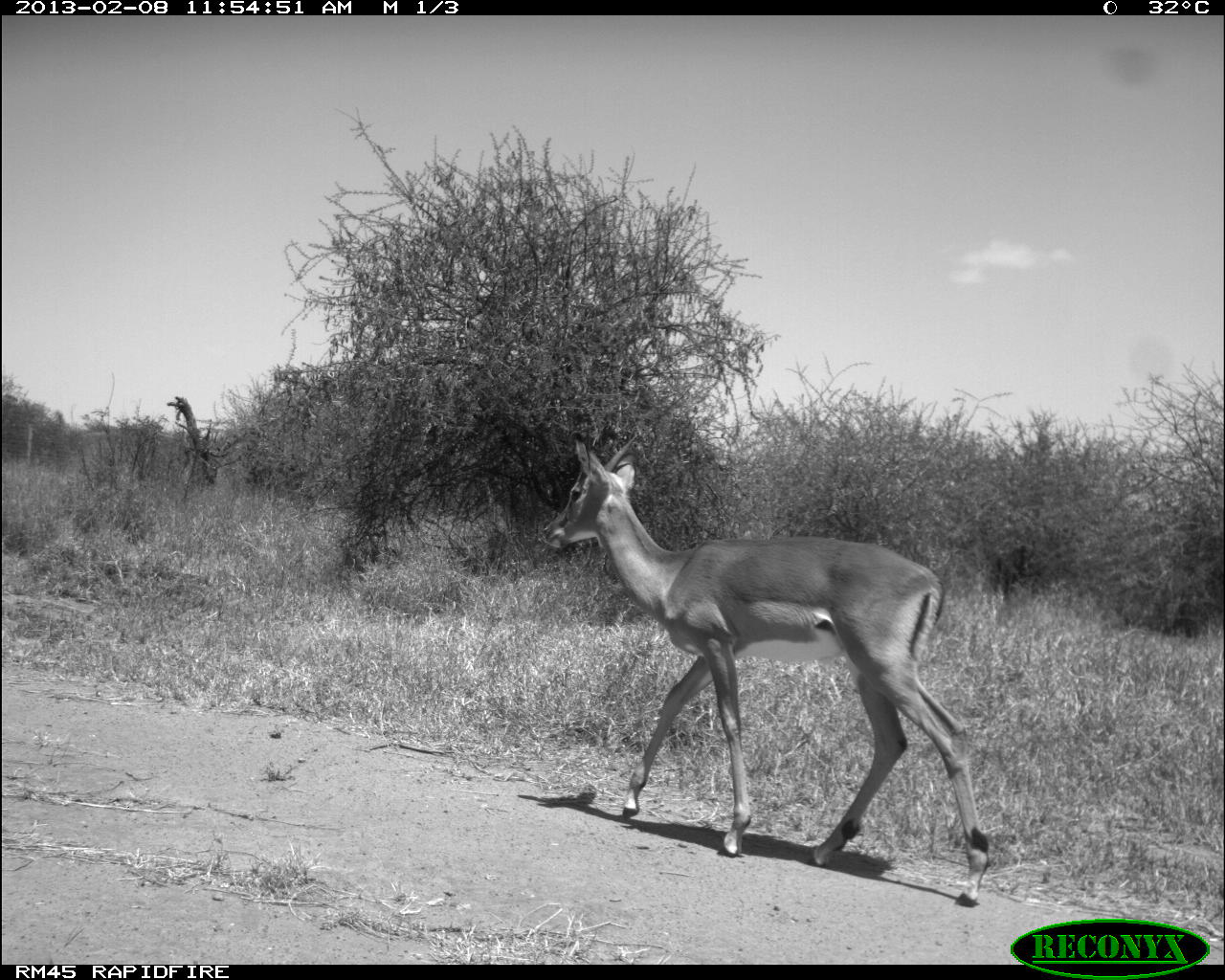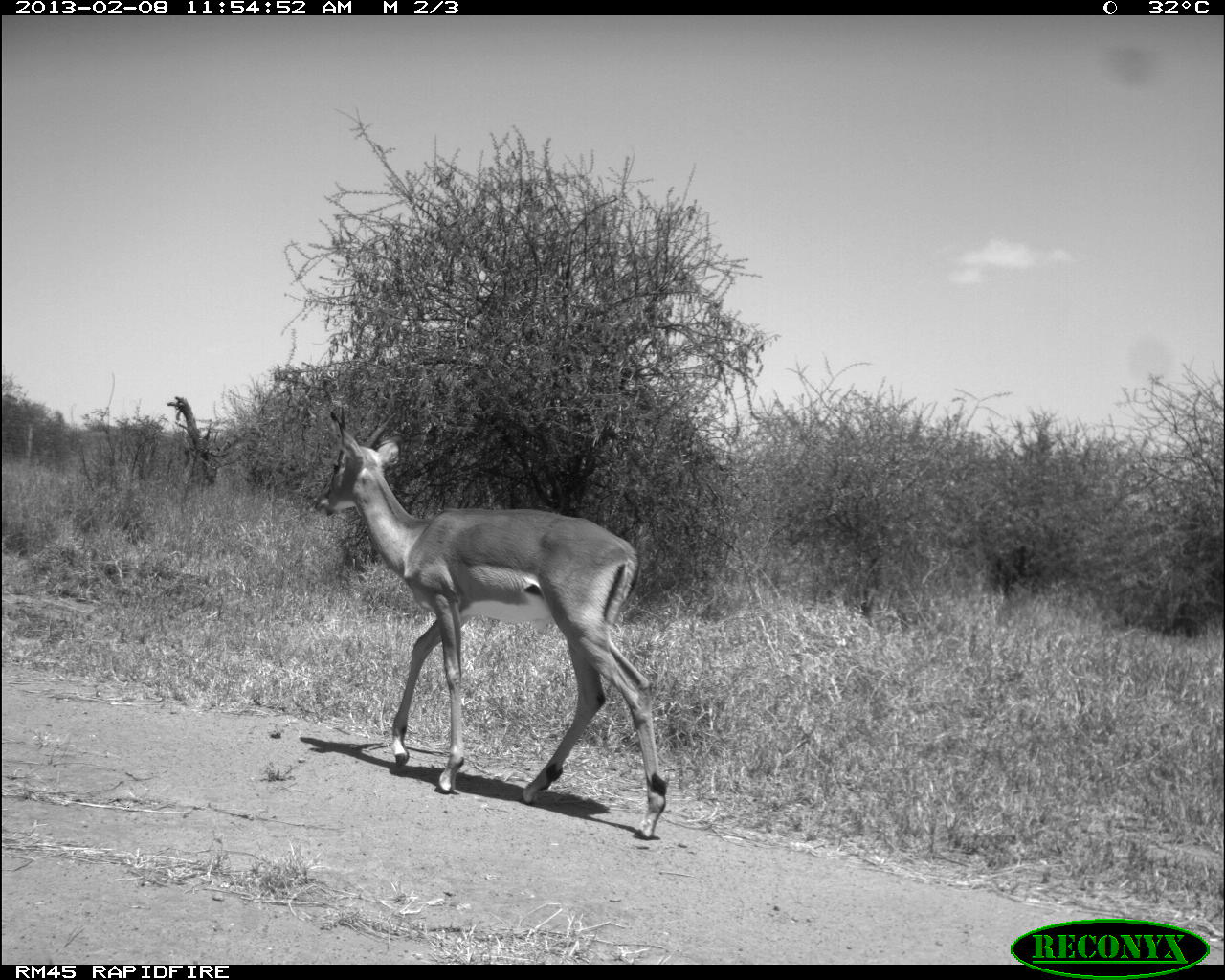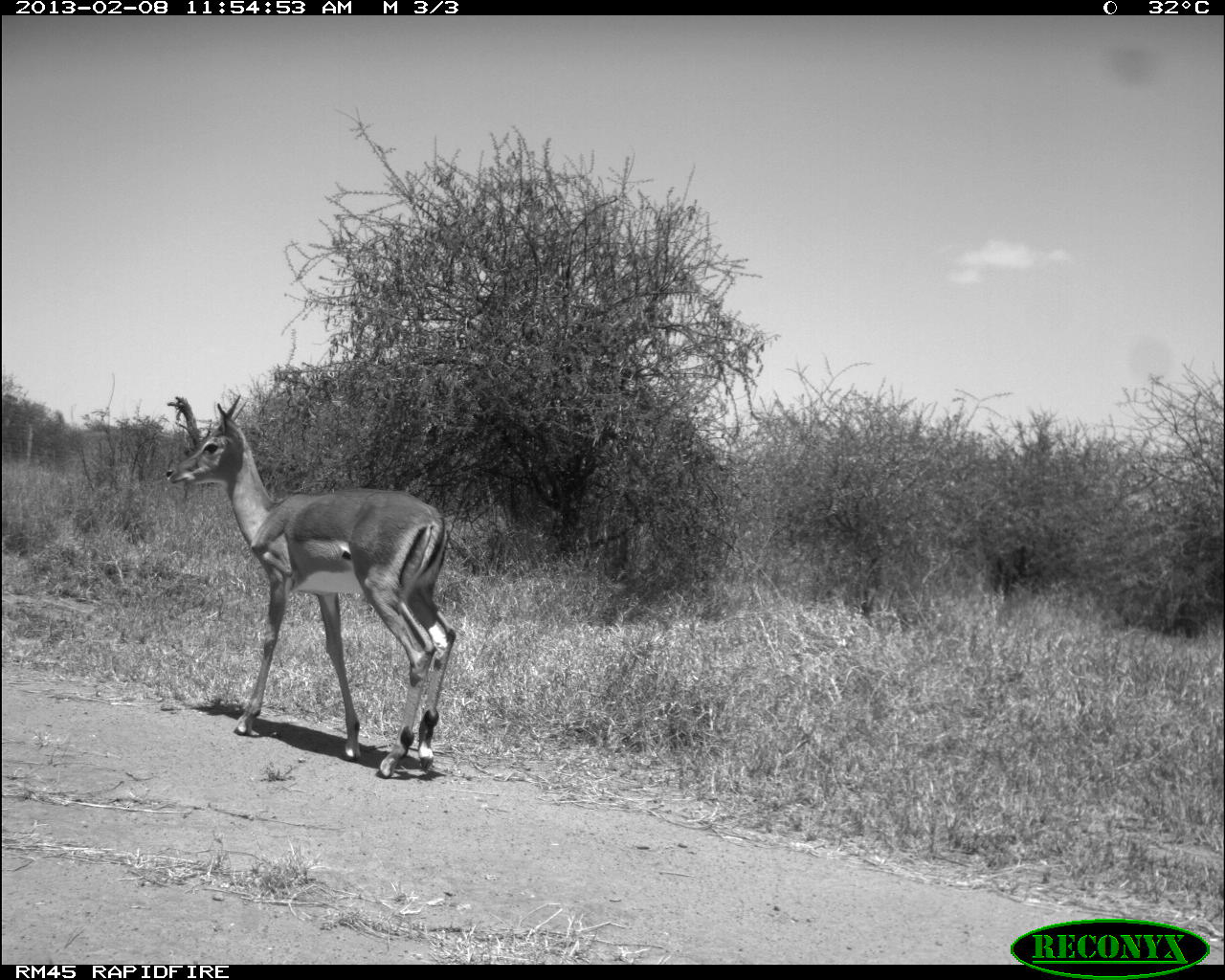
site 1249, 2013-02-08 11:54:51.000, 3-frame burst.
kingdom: Animalia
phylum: Chordata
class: Mammalia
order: Artiodactyla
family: Bovidae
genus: Aepyceros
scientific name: Aepyceros melampus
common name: impala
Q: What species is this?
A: Aepyceros melampus (impala).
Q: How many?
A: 1.